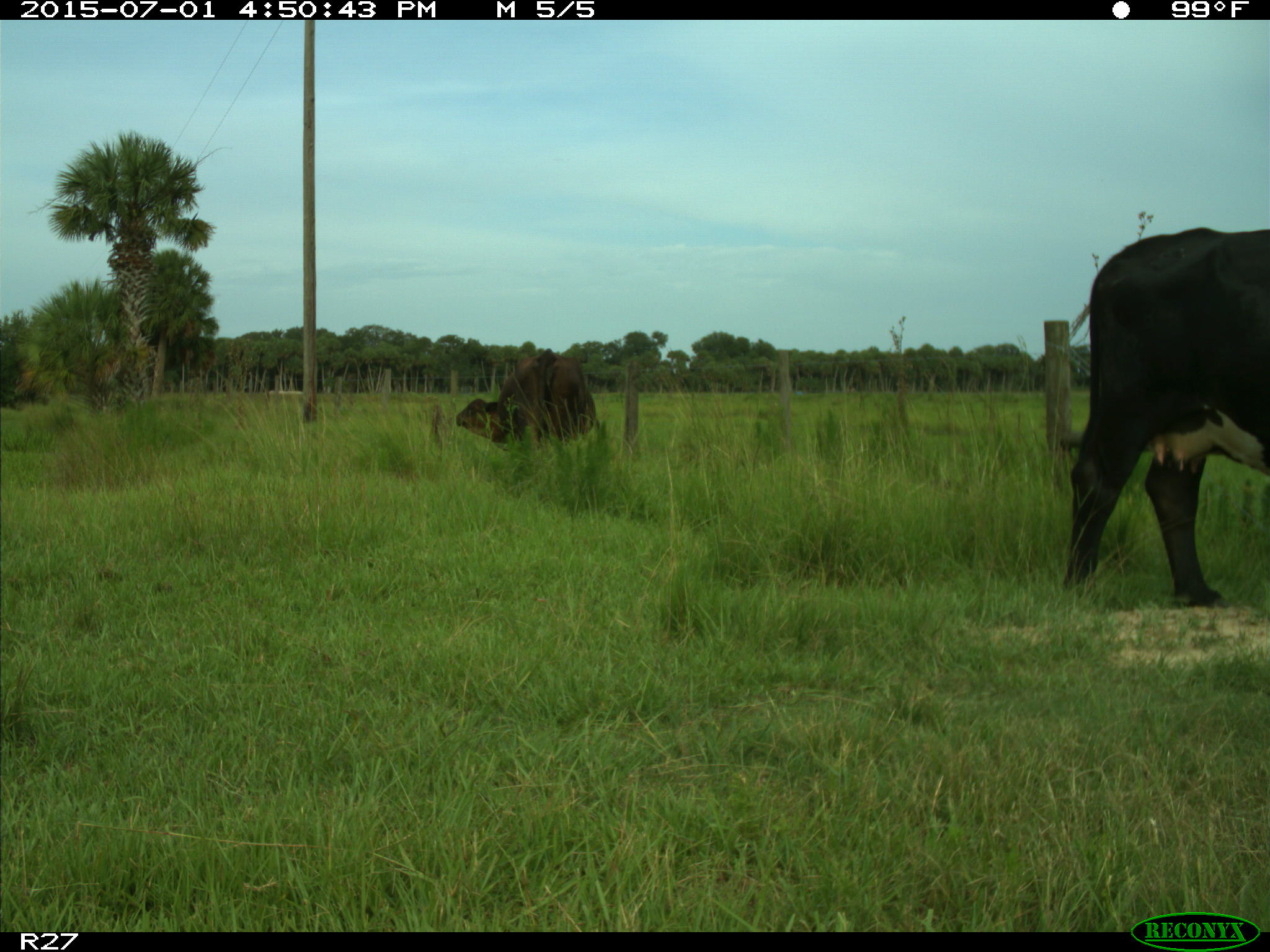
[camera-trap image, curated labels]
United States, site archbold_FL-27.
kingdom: Animalia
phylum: Chordata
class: Mammalia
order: Artiodactyla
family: Bovidae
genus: Bos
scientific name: Bos taurus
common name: domestic cow